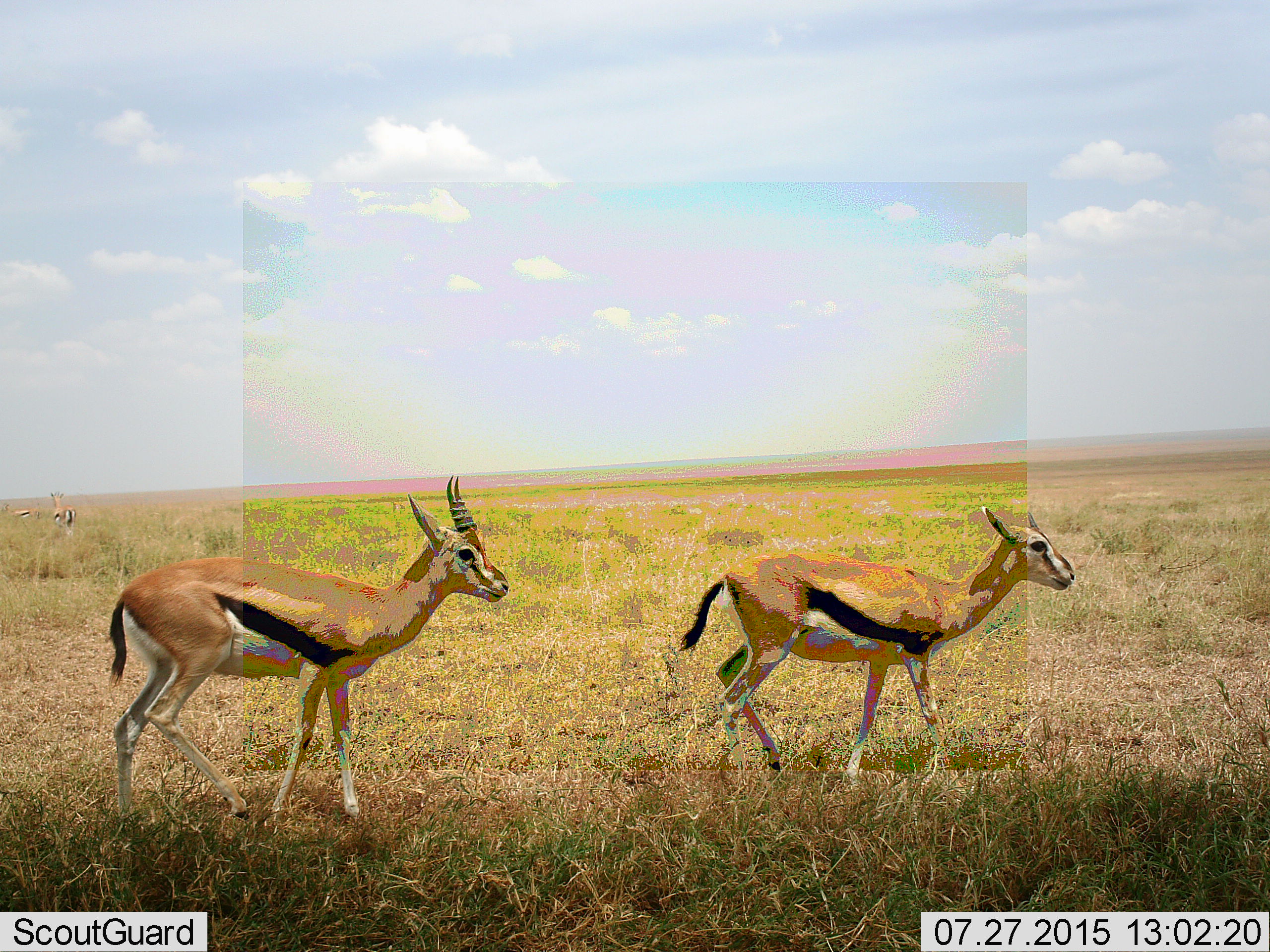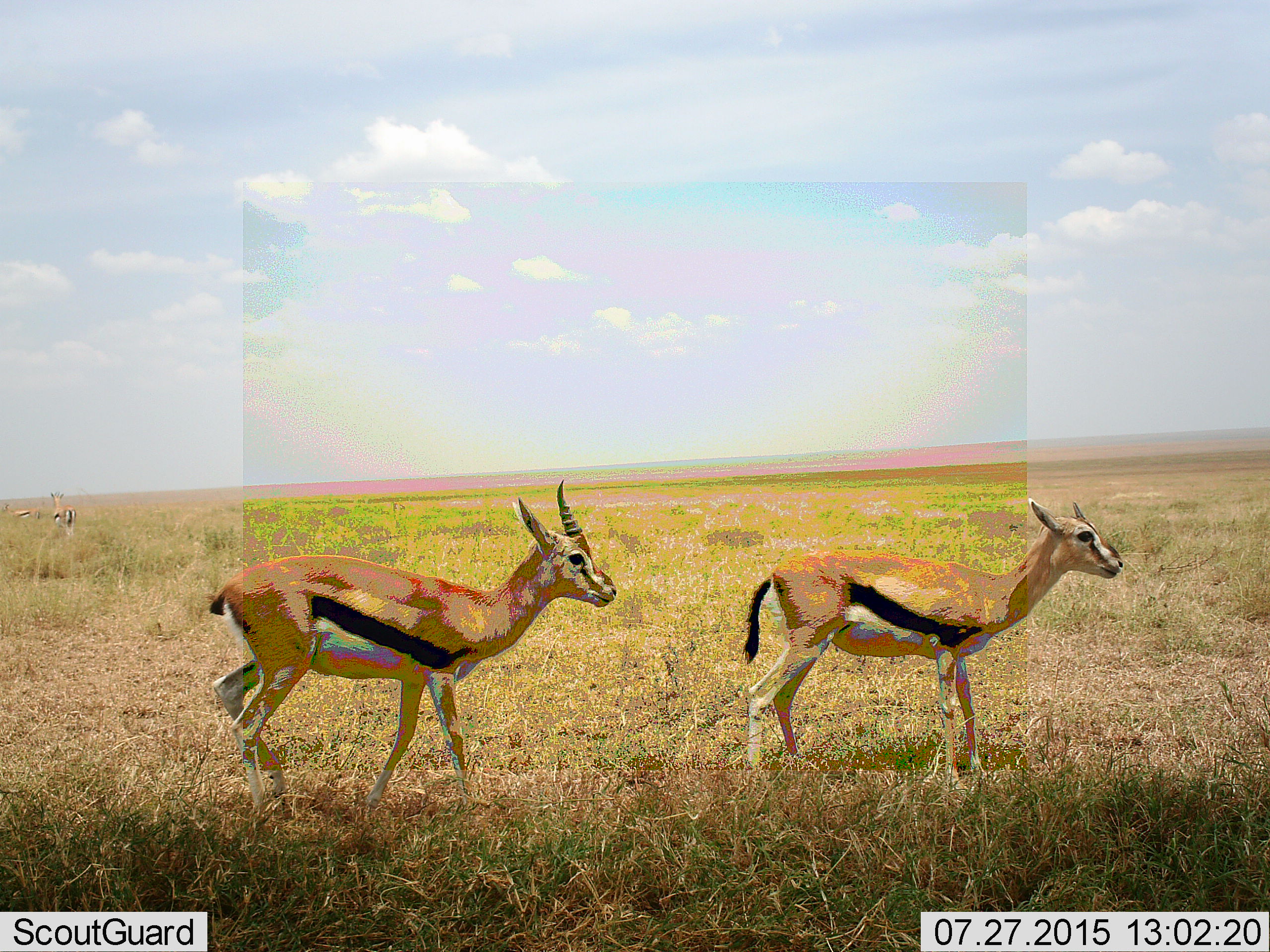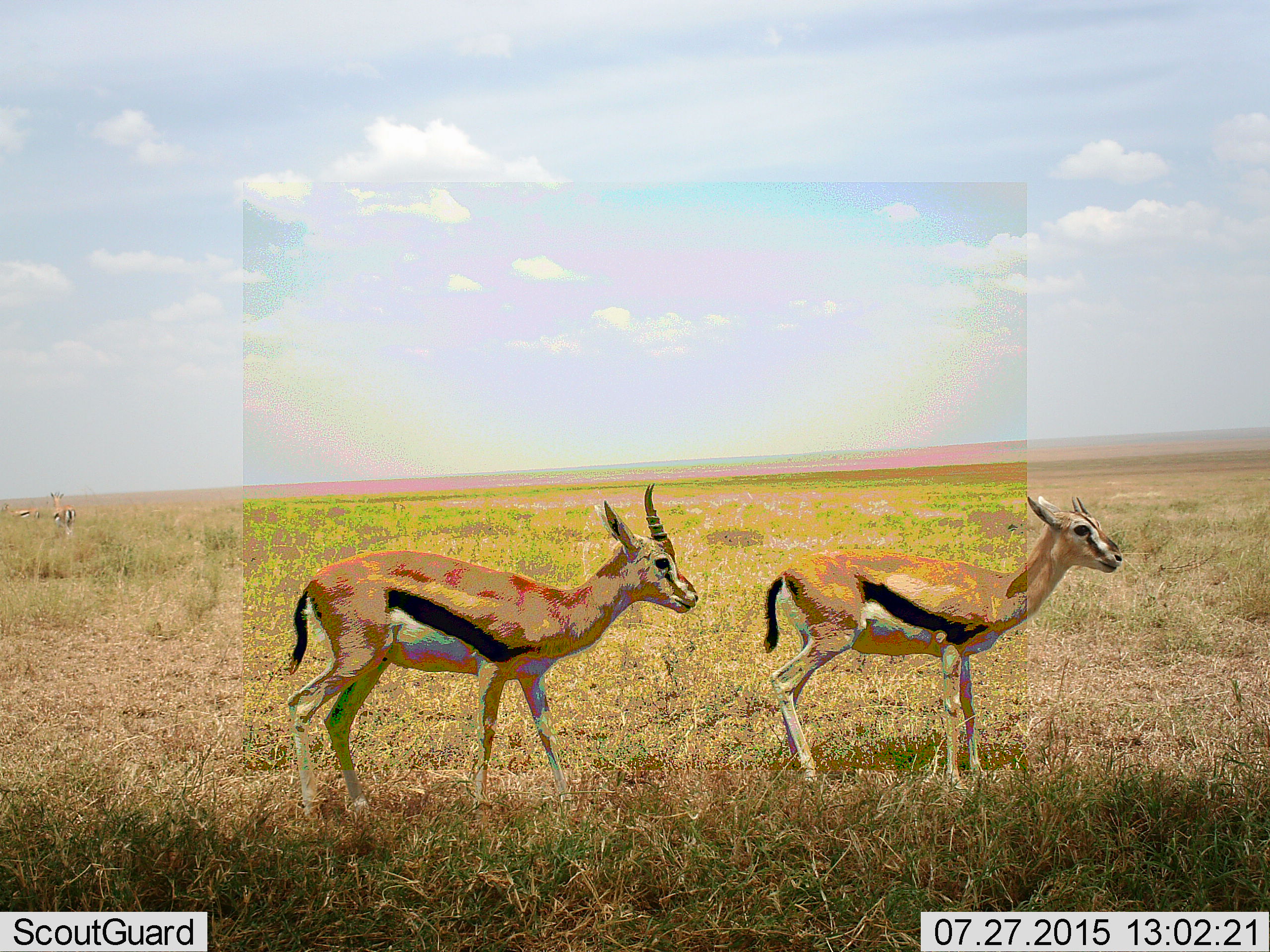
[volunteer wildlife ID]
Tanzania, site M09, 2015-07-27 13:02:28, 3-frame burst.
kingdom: Animalia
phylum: Chordata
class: Mammalia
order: Artiodactyla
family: Bovidae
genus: Eudorcas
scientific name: Eudorcas thomsonii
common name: thomson's gazelle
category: gazellethomsons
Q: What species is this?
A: Gazellethomsons (thomson's gazelle) (Eudorcas thomsonii).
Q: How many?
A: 4.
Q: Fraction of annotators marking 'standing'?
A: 60%.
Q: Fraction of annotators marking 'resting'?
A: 0%.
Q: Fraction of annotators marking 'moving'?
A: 80%.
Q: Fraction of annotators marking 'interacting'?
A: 0%.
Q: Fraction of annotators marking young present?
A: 10%.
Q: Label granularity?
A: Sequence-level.